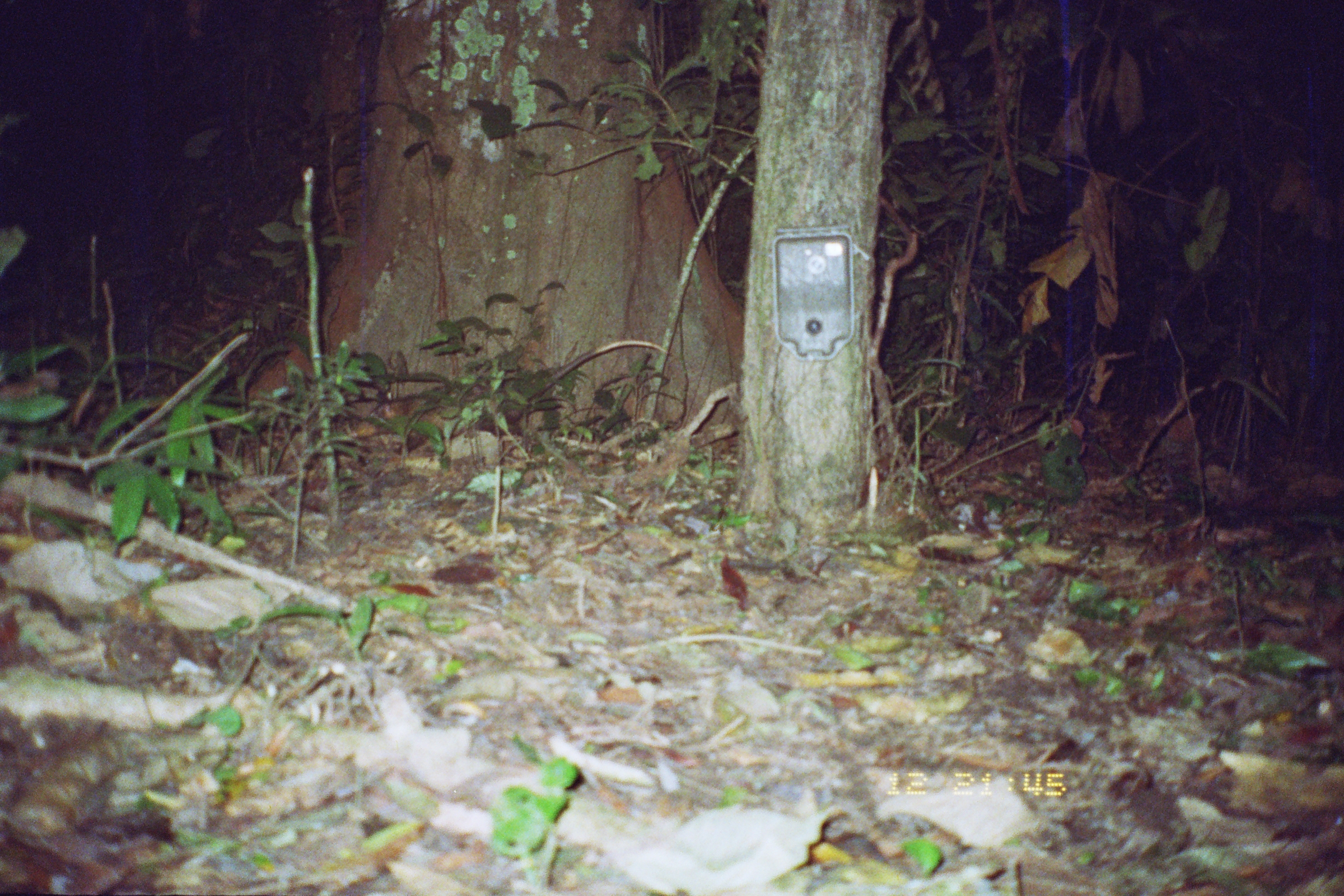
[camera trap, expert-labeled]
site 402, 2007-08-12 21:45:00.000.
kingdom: Animalia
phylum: Chordata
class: Mammalia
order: Didelphimorphia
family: Didelphidae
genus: Didelphis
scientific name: Didelphis marsupialis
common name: southern opossum